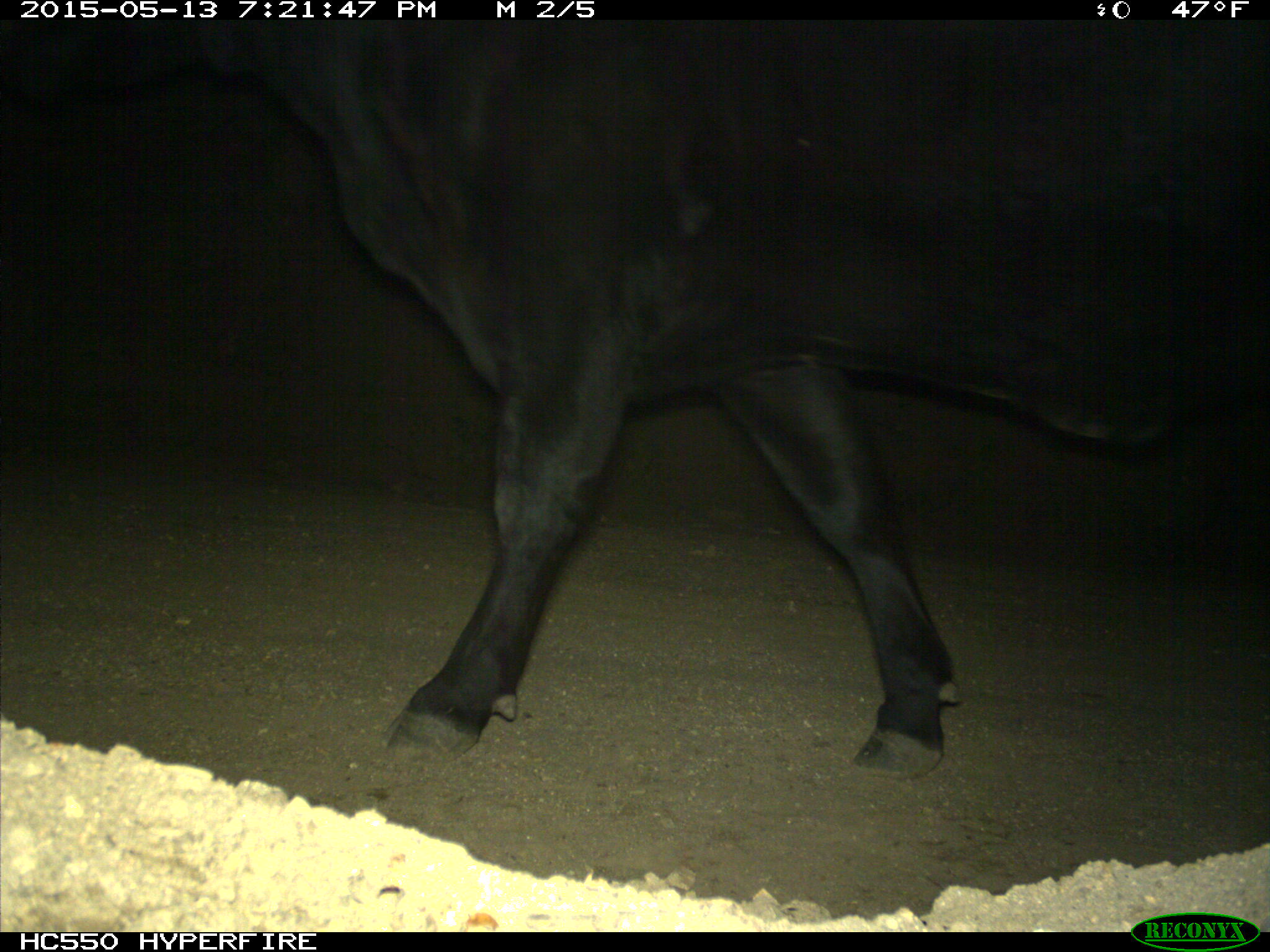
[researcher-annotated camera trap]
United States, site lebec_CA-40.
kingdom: Animalia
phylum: Chordata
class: Mammalia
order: Artiodactyla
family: Bovidae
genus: Bos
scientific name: Bos taurus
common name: domestic cow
Bos taurus (domestic cow).